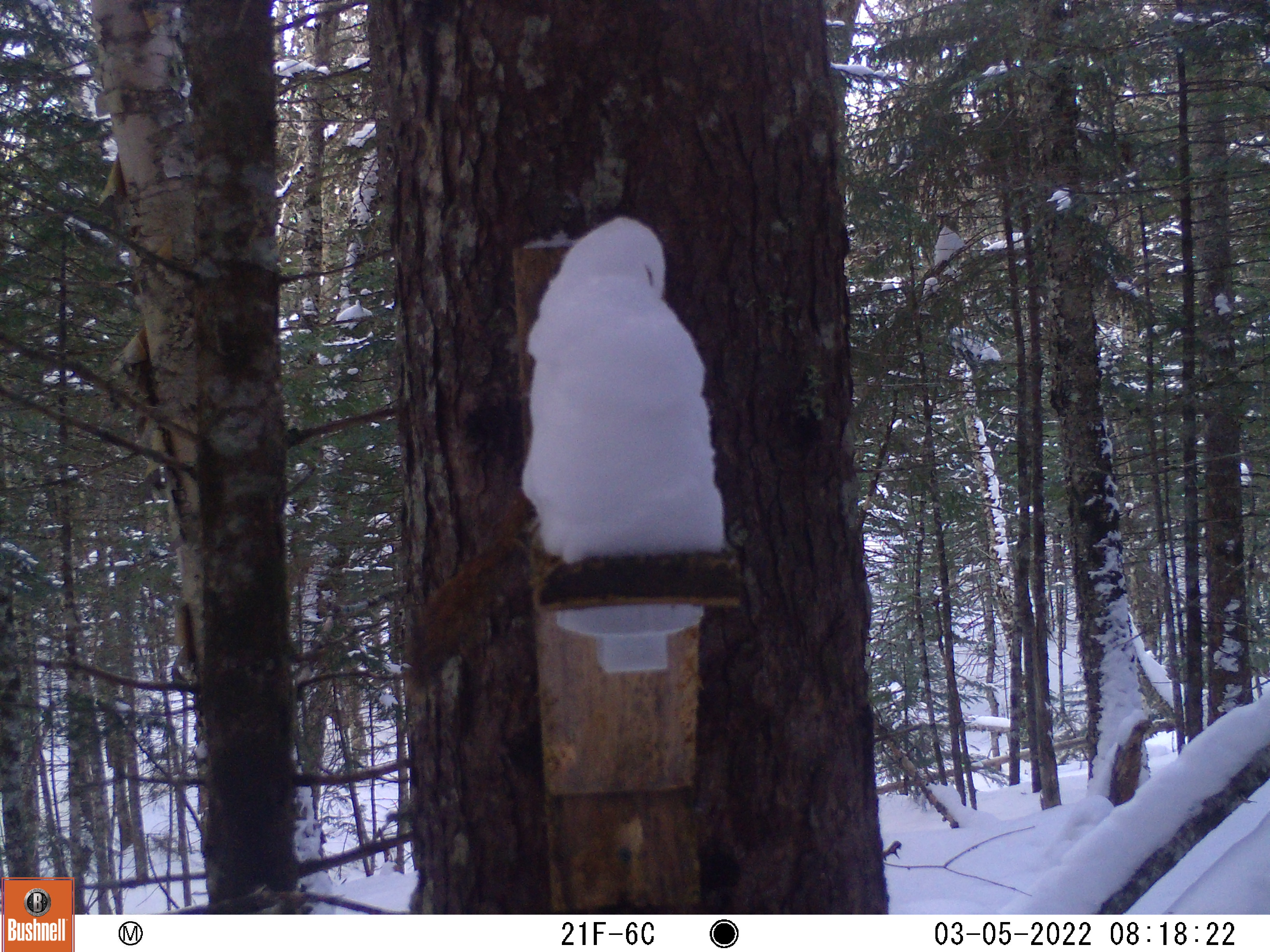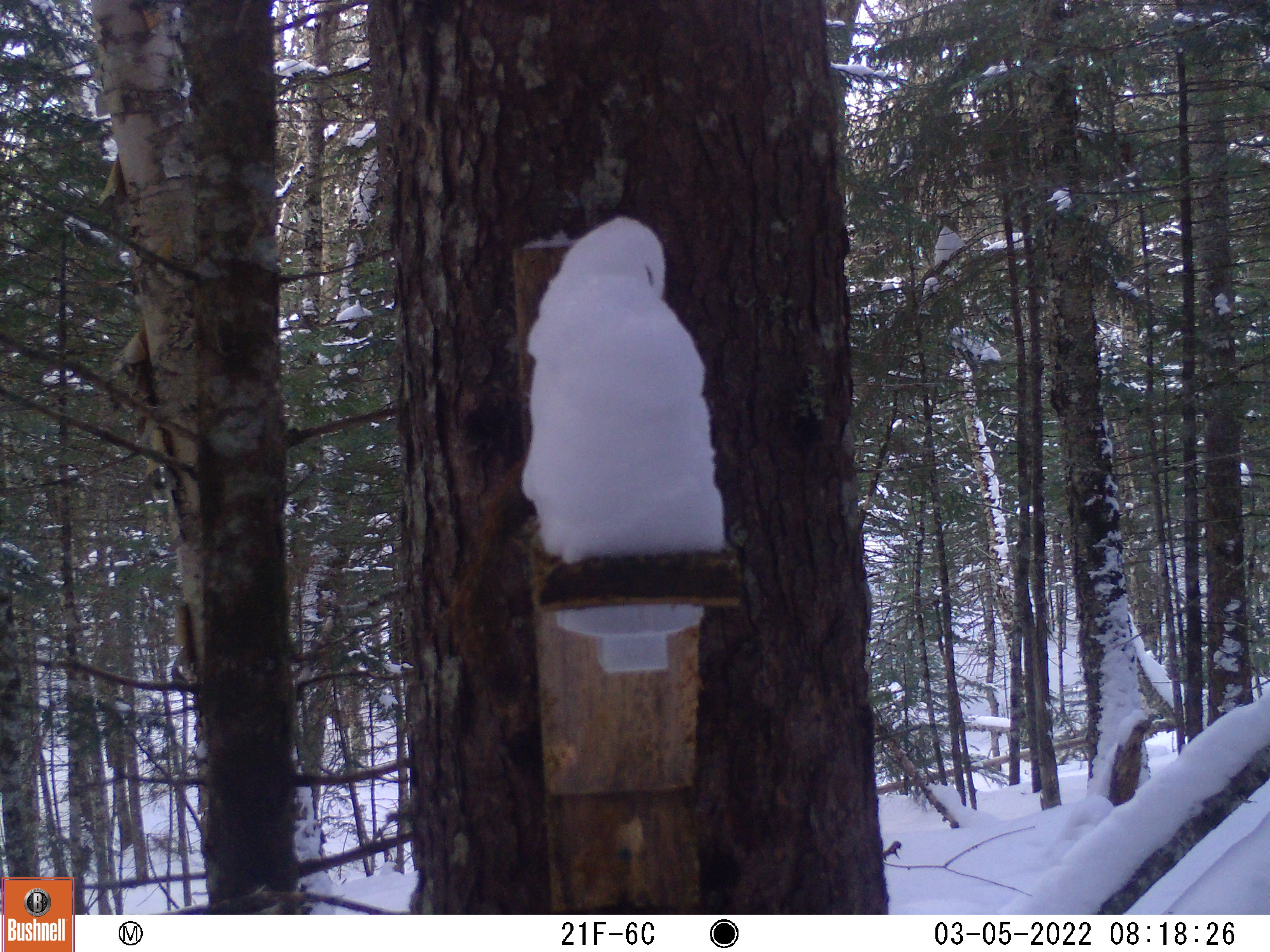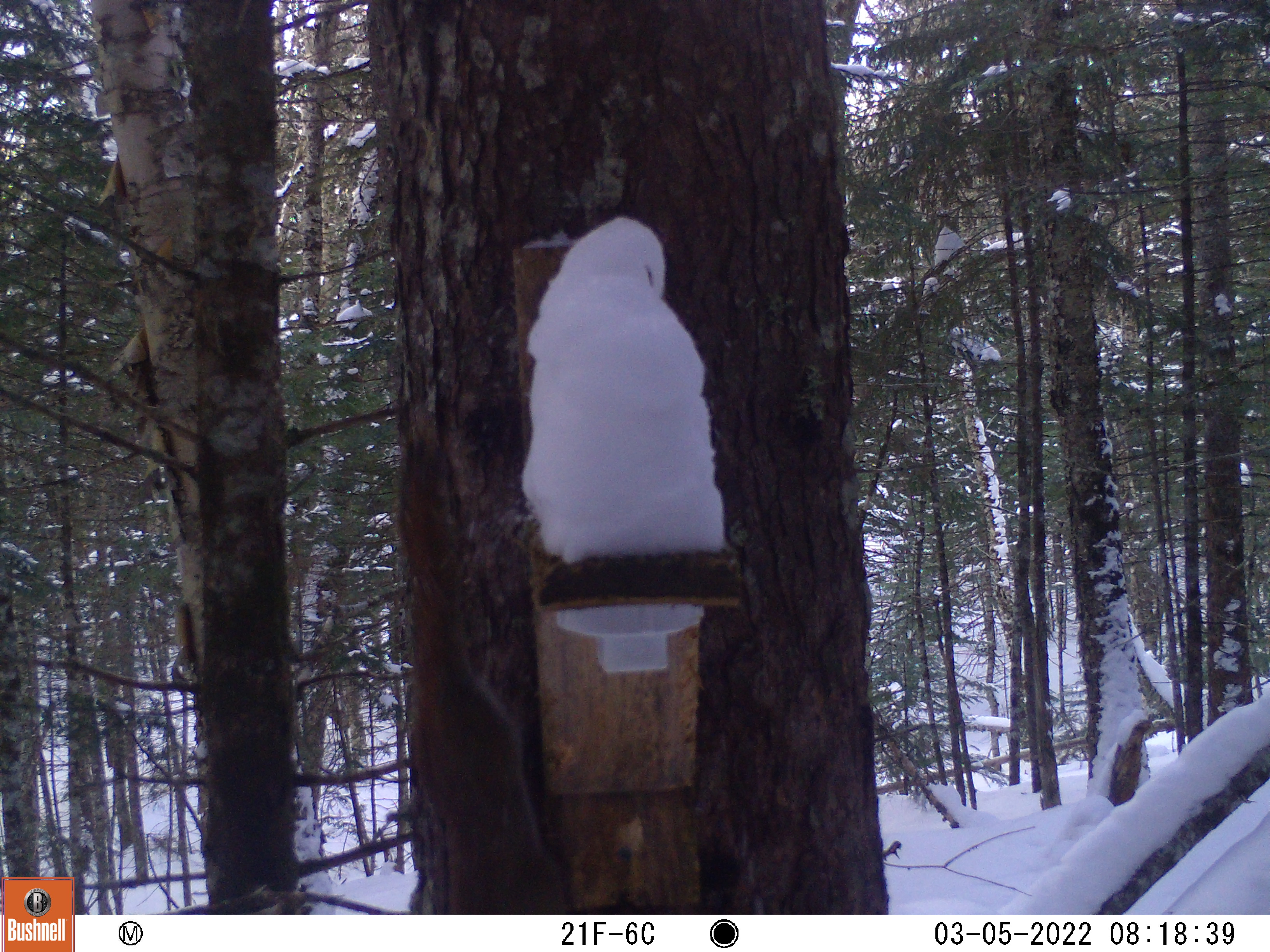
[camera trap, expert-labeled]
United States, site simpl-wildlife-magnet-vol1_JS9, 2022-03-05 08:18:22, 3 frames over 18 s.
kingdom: Animalia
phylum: Chordata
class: Mammalia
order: Rodentia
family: Sciuridae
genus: Tamiasciurus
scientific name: Tamiasciurus hudsonicus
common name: red squirrel